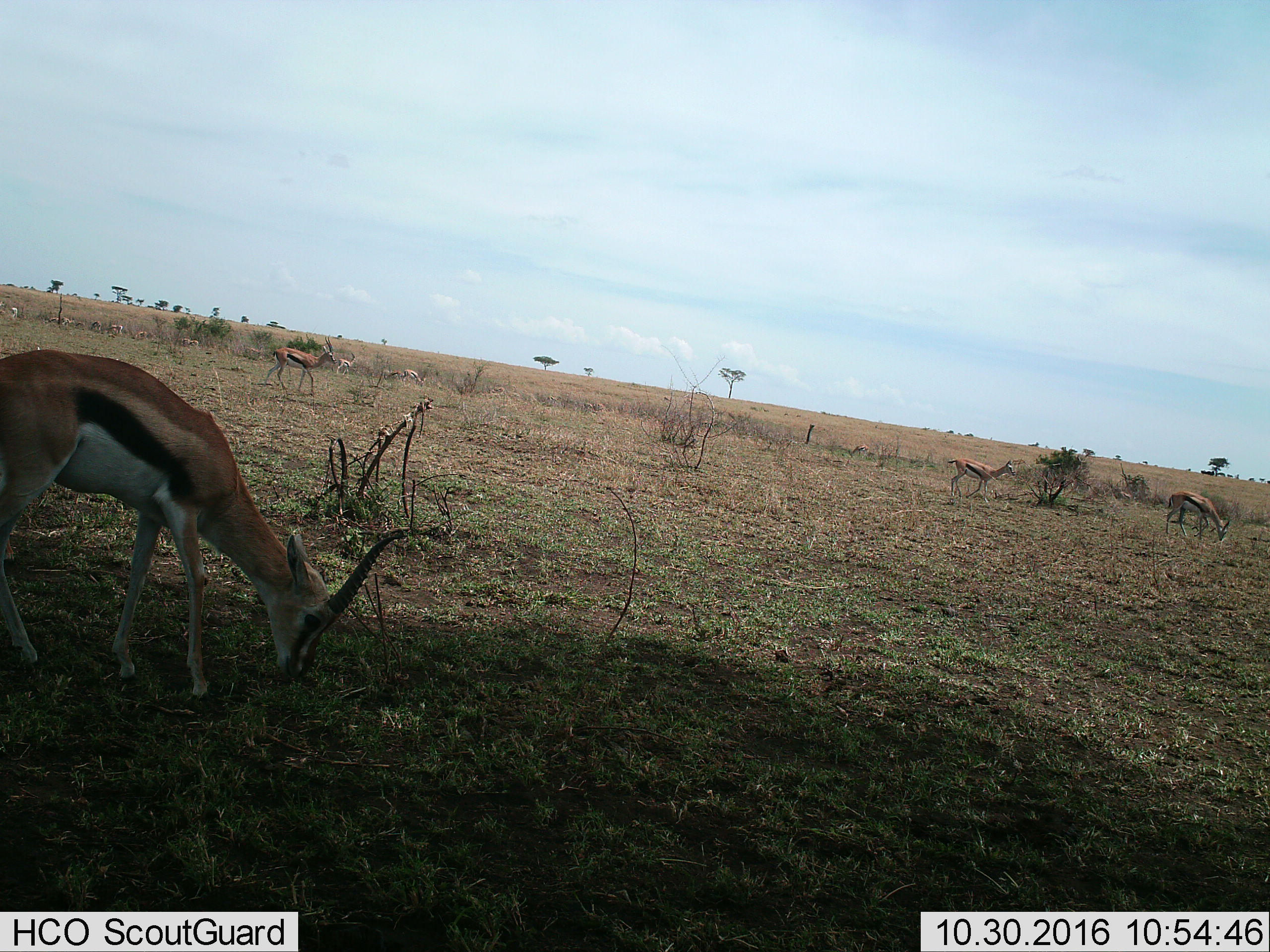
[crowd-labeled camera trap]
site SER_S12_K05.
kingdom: Animalia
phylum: Chordata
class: Mammalia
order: Artiodactyla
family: Bovidae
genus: Eudorcas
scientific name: Eudorcas thomsonii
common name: thomson's gazelle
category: gazellethomsons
Gazellethomsons (thomson's gazelle) (Eudorcas thomsonii), count 11-50. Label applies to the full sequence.